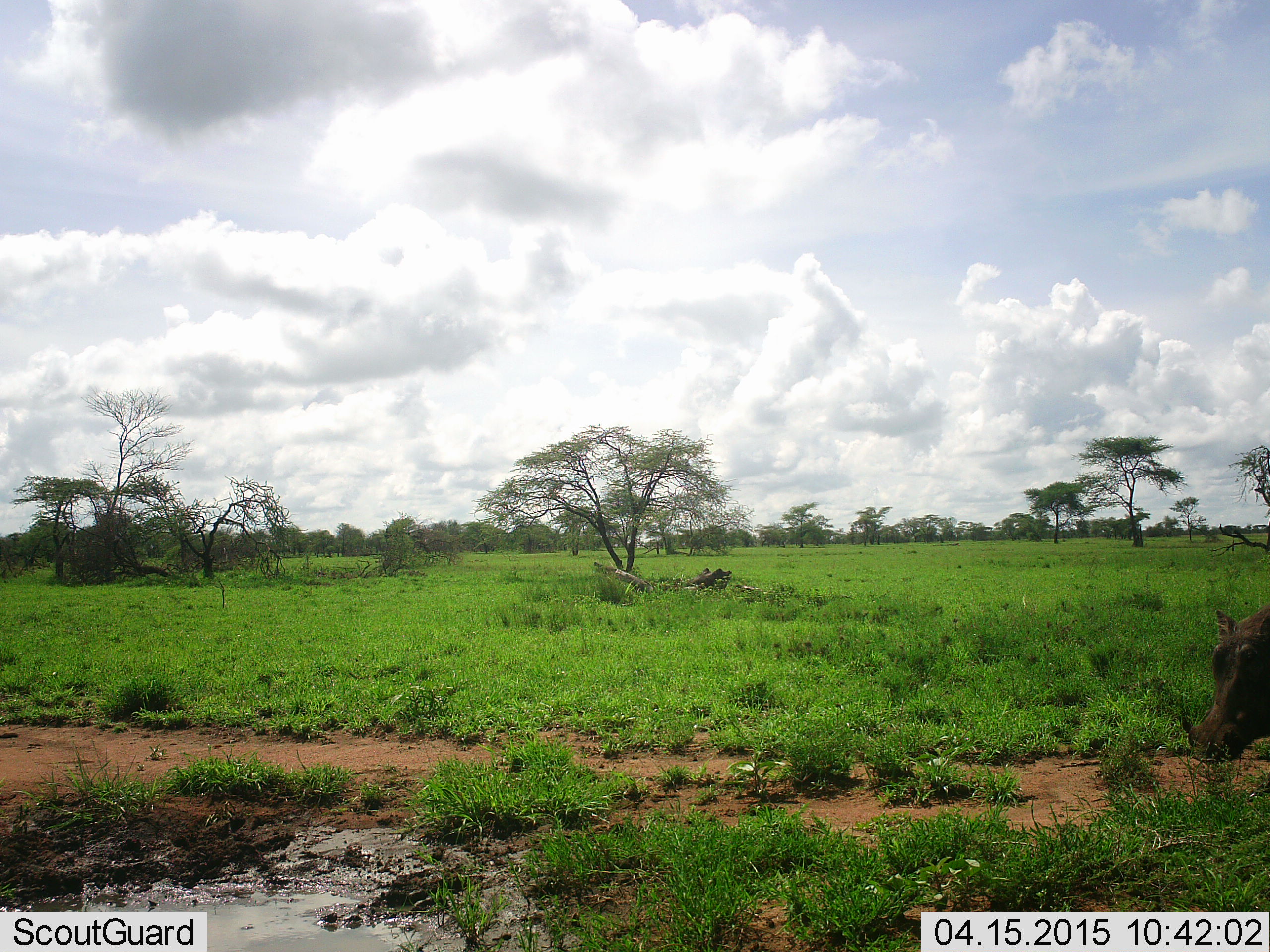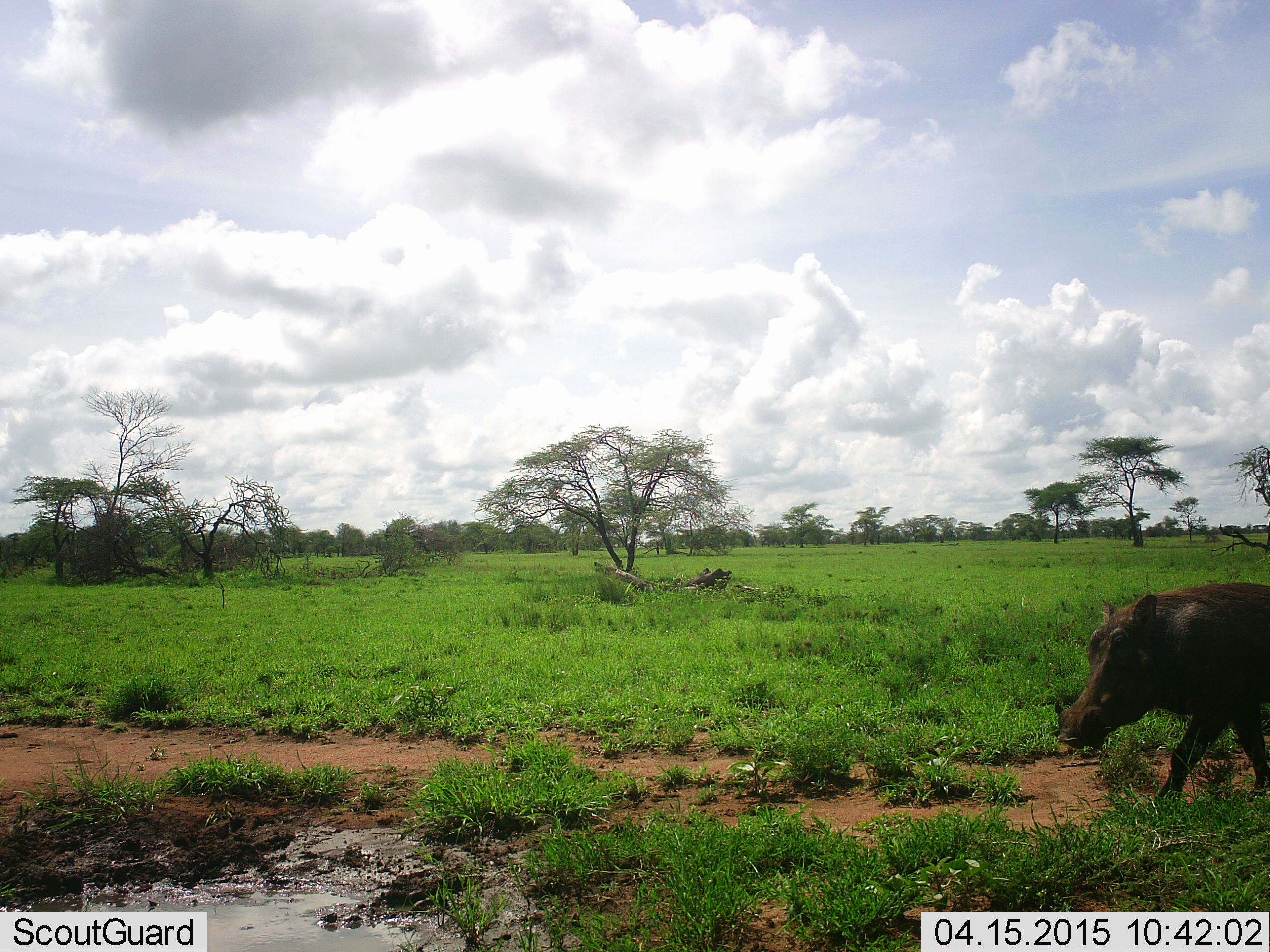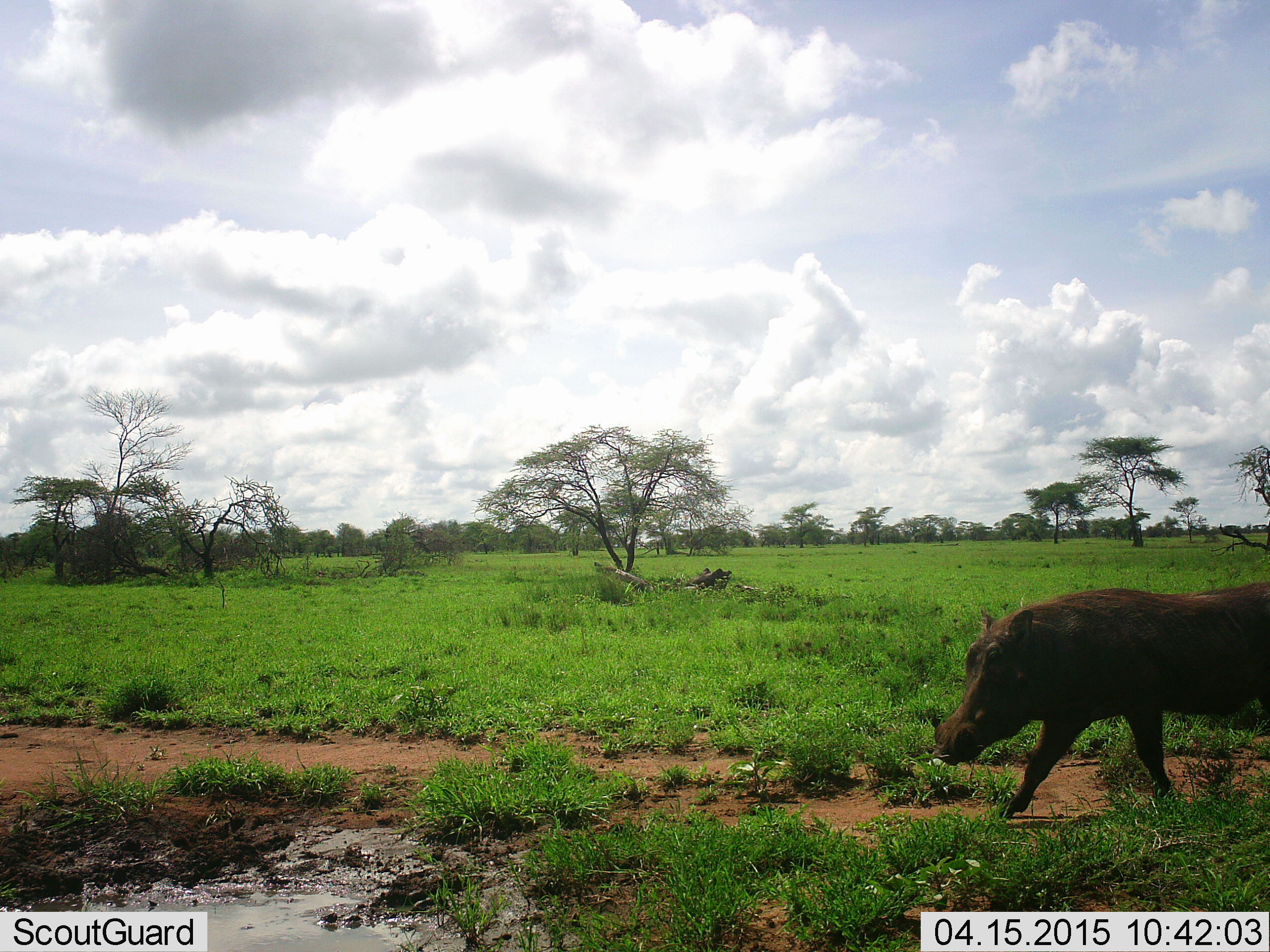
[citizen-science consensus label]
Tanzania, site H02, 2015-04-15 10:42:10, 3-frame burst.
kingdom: Animalia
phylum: Chordata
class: Mammalia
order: Artiodactyla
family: Suidae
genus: Phacochoerus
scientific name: Phacochoerus africanus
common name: warthog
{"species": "warthog (Phacochoerus africanus)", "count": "1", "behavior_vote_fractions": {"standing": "0%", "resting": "0%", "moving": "100%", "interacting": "0%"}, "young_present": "0%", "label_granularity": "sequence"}